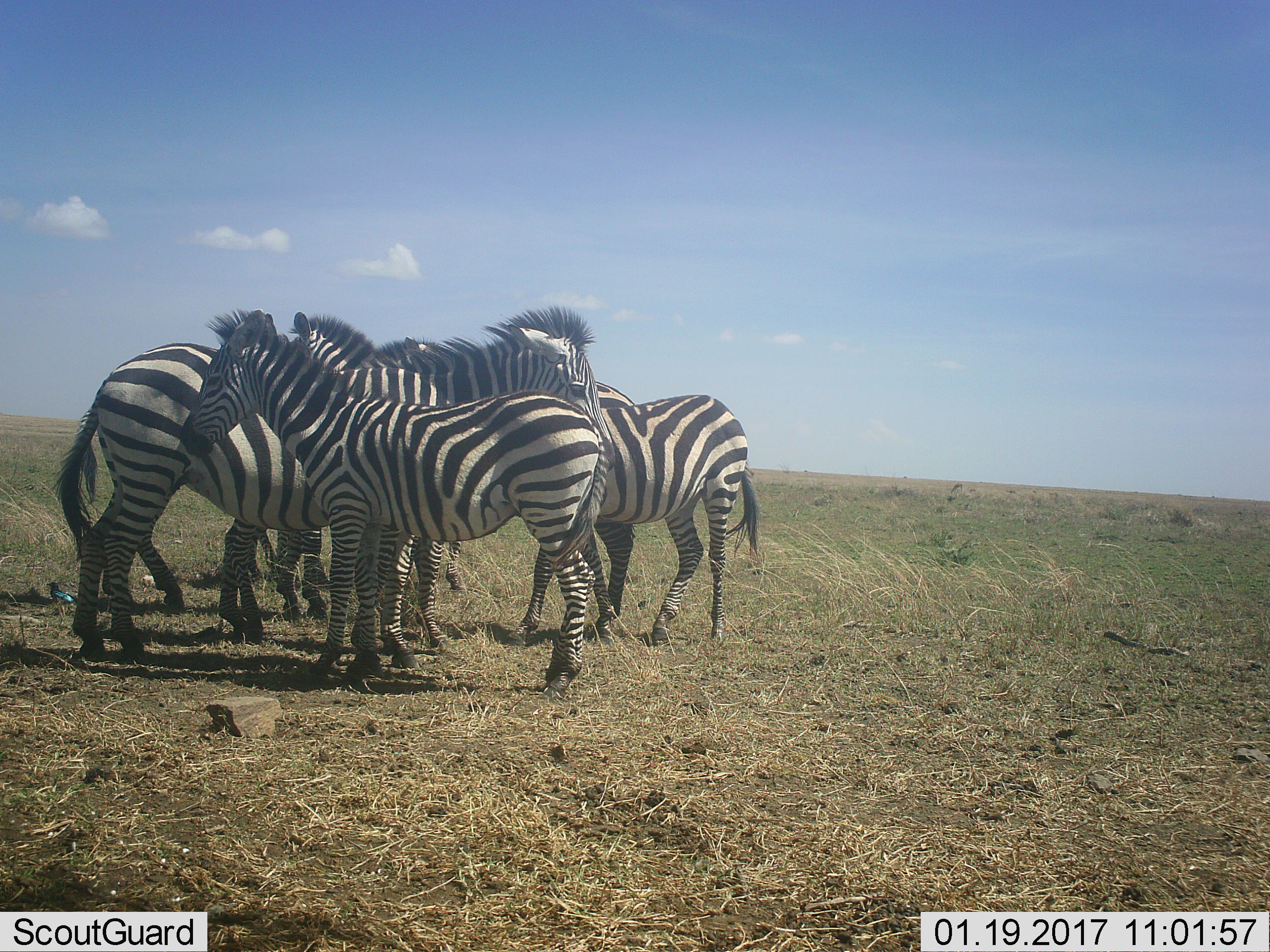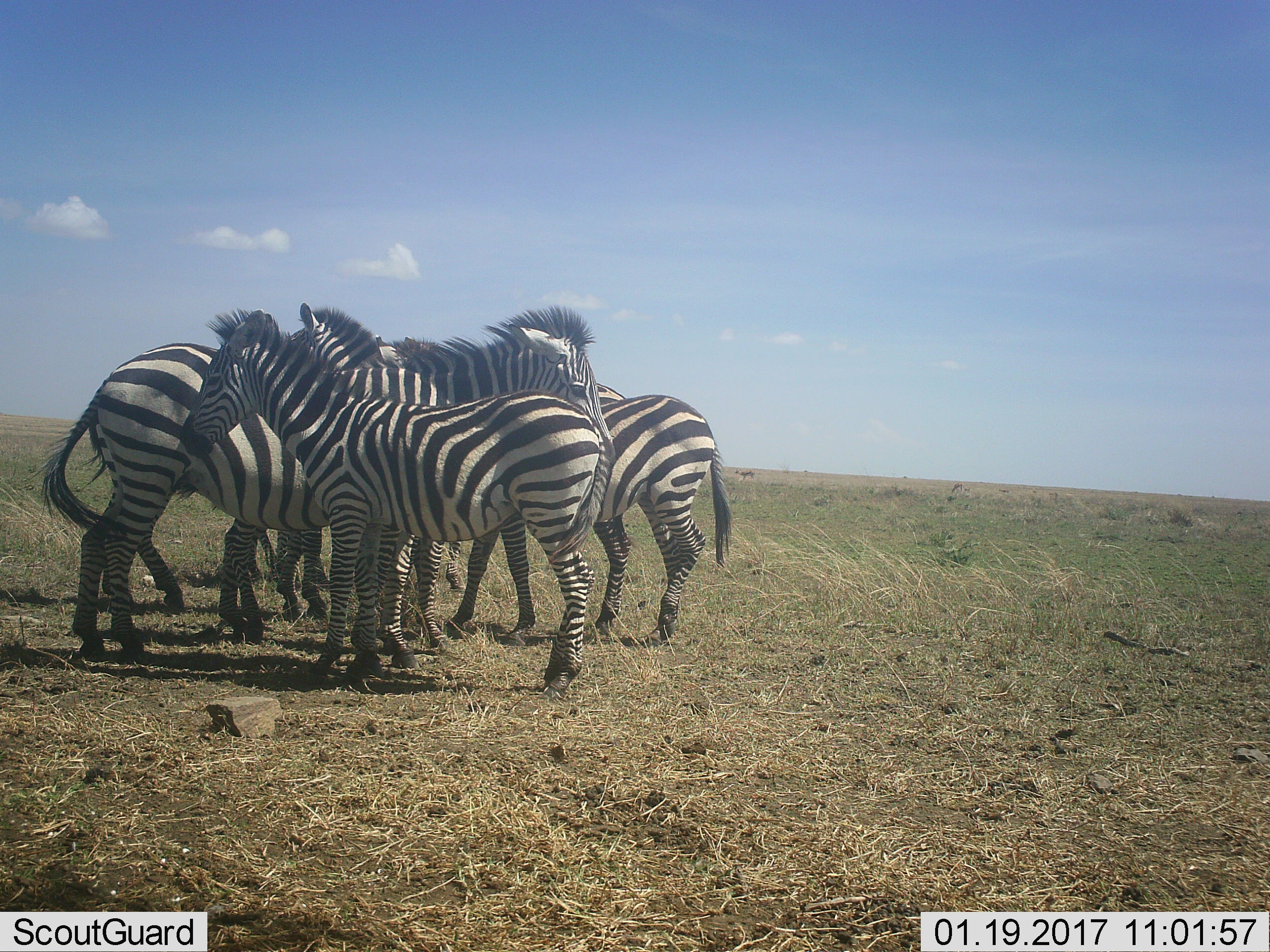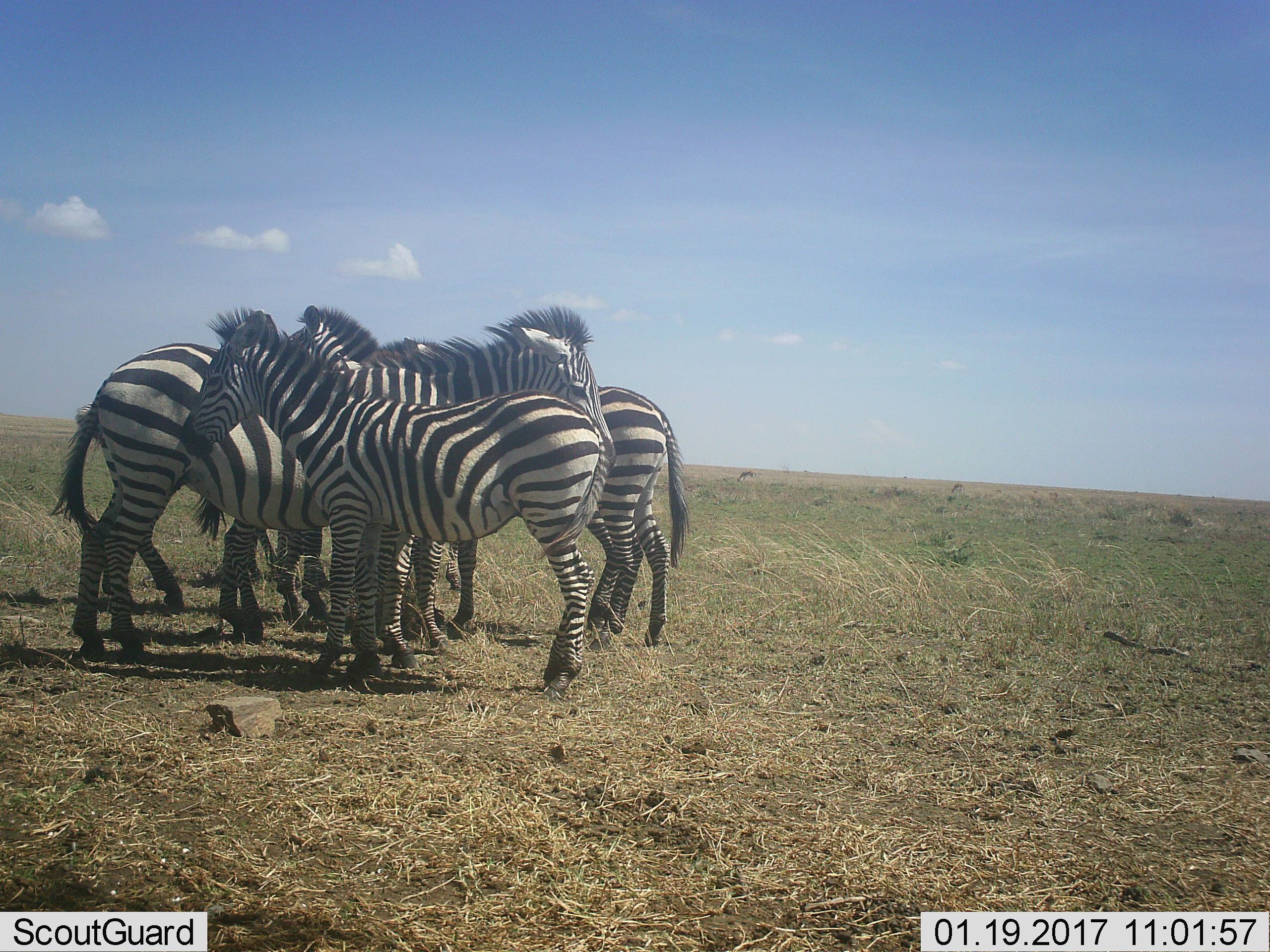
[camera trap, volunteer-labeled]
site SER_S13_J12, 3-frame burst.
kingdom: Animalia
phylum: Chordata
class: Mammalia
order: Perissodactyla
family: Equidae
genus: Equus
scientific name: Equus quagga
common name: plains zebra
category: zebraplains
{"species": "zebraplains (plains zebra) (Equus quagga)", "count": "5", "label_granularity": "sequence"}